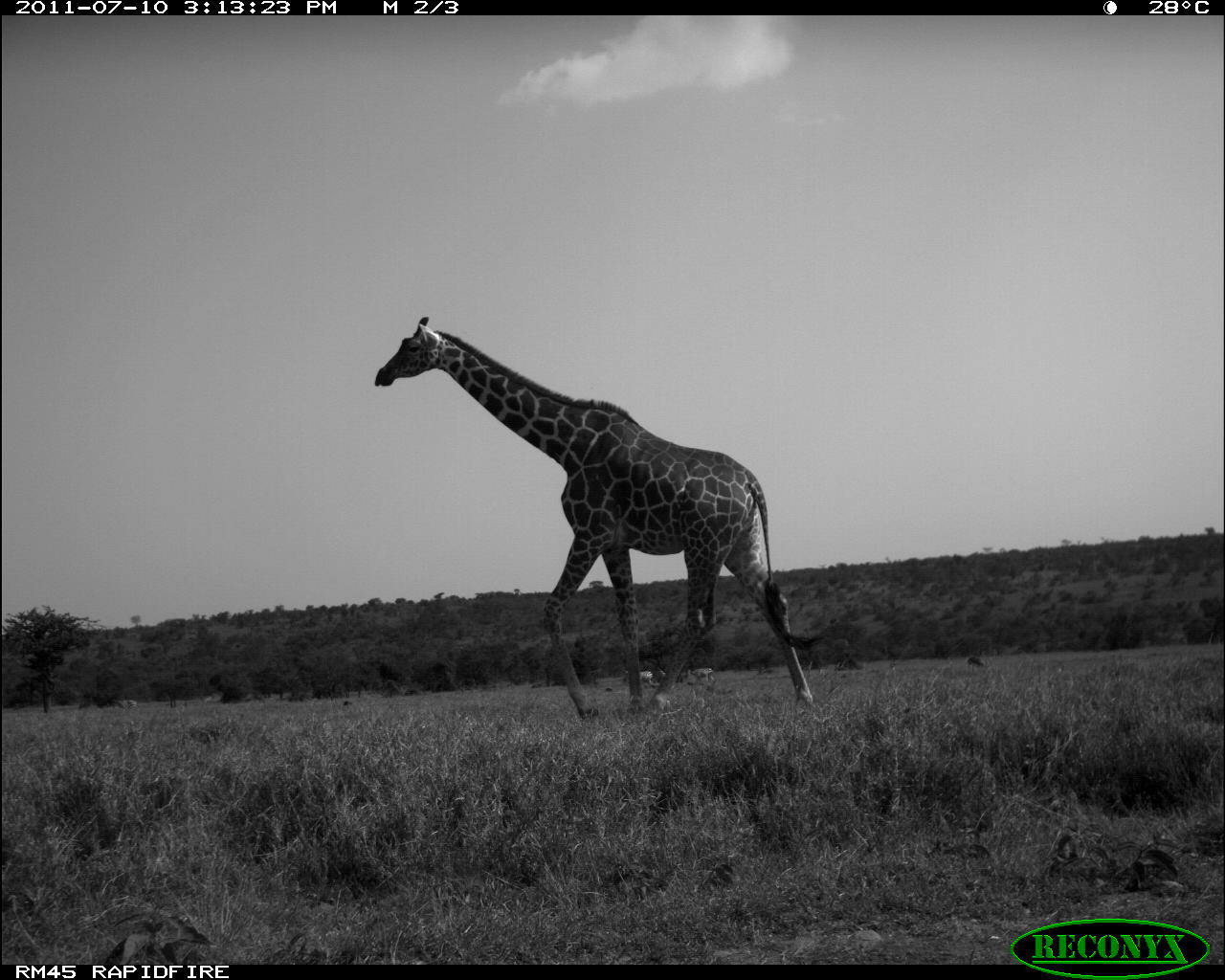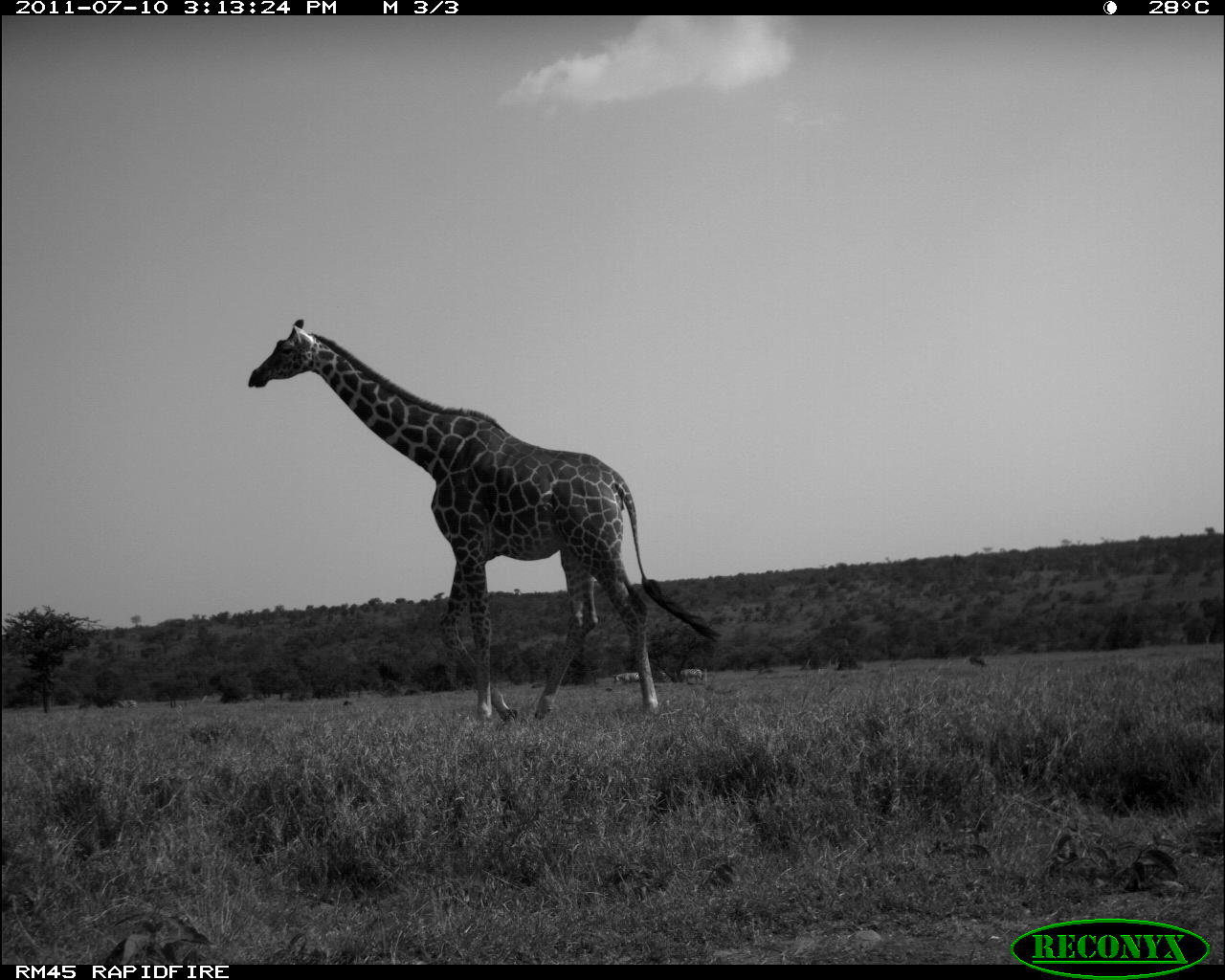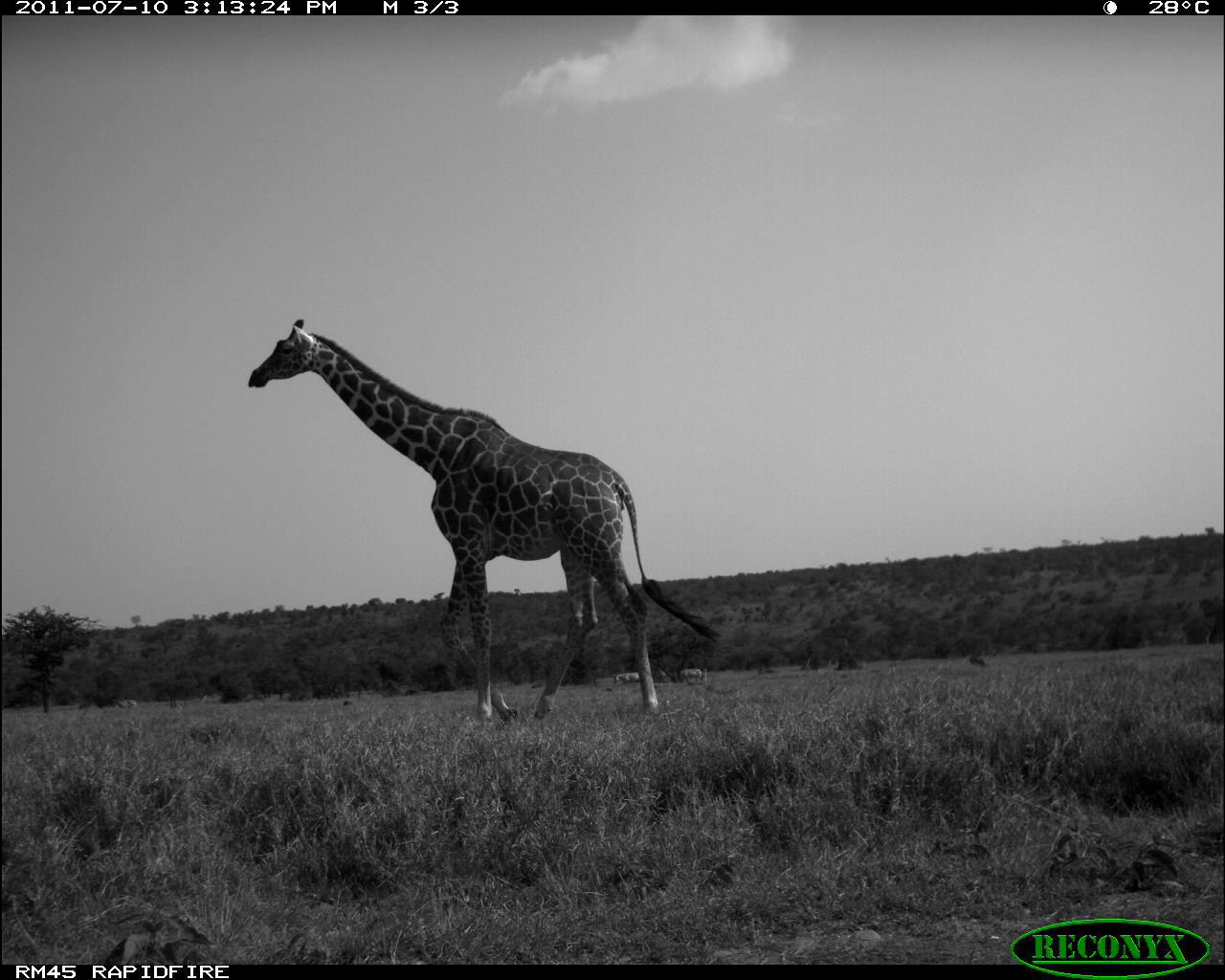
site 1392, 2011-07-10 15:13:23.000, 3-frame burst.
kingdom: Animalia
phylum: Chordata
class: Mammalia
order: Perissodactyla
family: Equidae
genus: Equus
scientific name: Equus quagga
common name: plains zebra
Equus quagga (plains zebra), count 3.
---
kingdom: Animalia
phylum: Chordata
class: Mammalia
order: Artiodactyla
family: Giraffidae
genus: Giraffa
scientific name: Giraffa camelopardalis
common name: giraffe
Giraffa camelopardalis (giraffe), count 1.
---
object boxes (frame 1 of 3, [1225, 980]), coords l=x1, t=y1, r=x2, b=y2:
equus quagga: l=375, t=316, r=821, b=718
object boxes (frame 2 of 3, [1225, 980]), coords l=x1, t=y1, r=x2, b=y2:
giraffa camelopardalis: l=247, t=318, r=721, b=723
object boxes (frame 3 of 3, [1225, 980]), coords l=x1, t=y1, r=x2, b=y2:
equus quagga: l=248, t=320, r=721, b=715